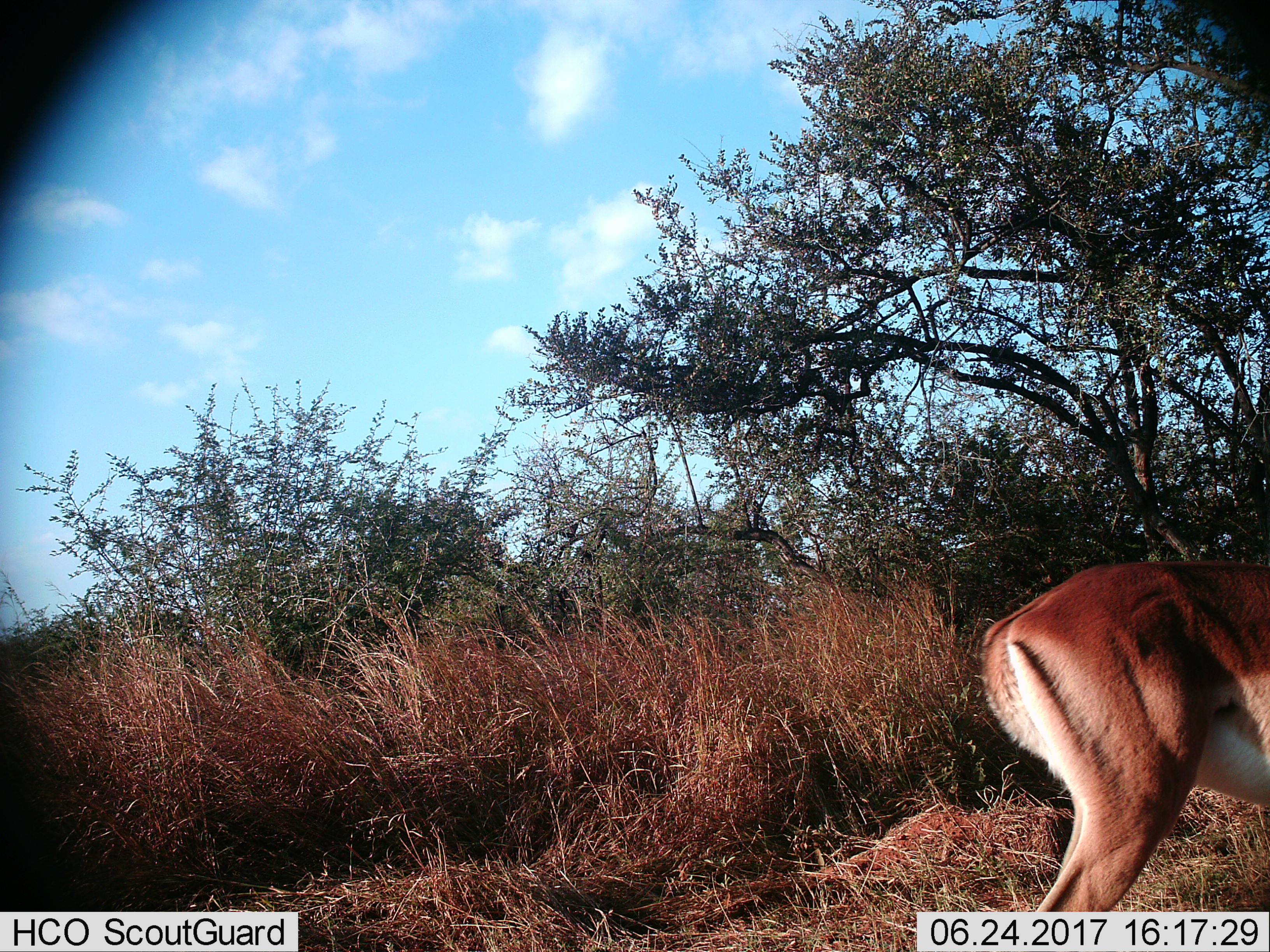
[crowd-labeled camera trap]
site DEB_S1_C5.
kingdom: Animalia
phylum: Chordata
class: Mammalia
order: Artiodactyla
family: Bovidae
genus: Aepyceros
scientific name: Aepyceros melampus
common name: impala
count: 1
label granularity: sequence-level